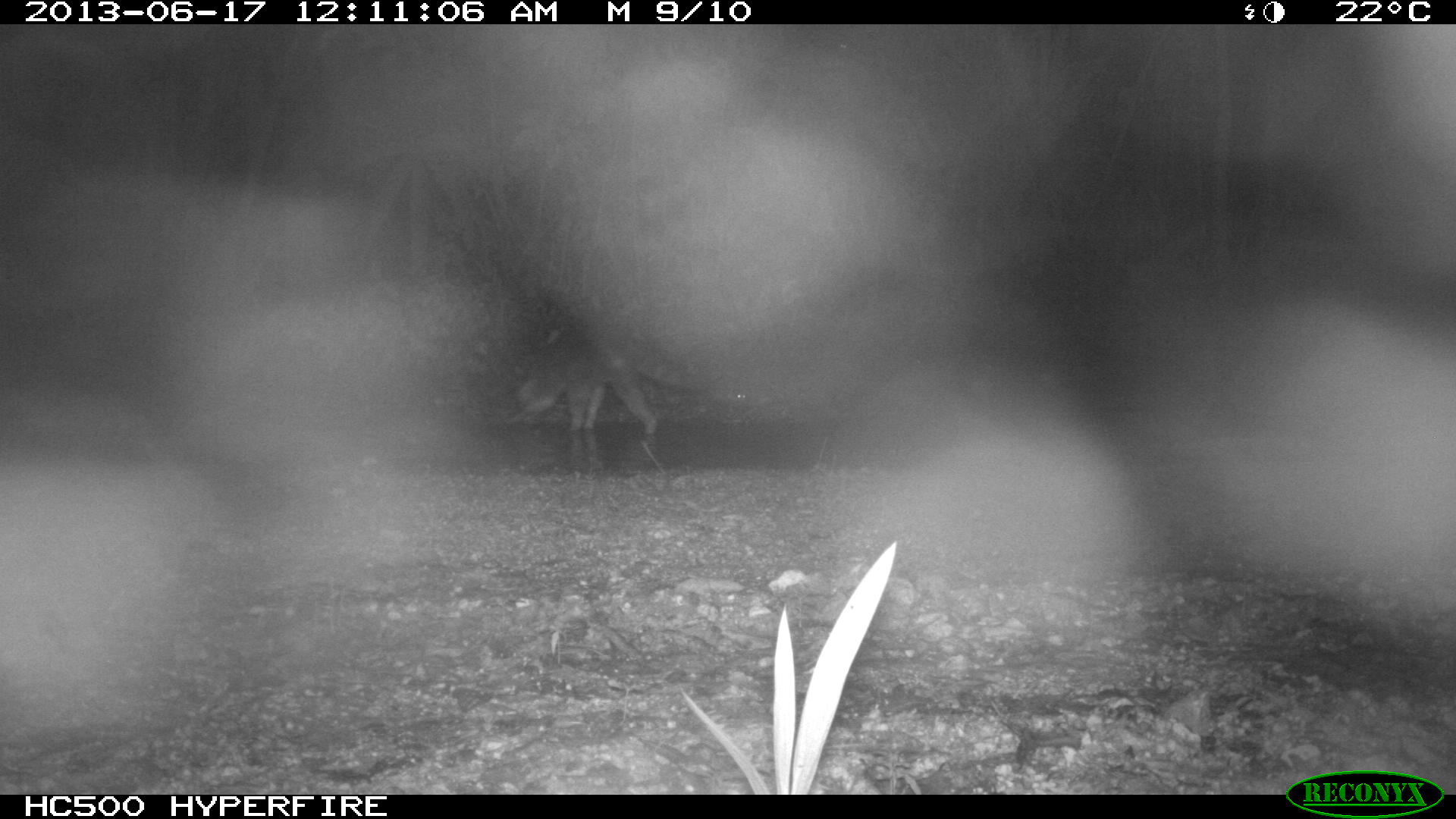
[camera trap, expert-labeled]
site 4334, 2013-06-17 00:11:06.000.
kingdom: Animalia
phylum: Chordata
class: Mammalia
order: Carnivora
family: Procyonidae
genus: Procyon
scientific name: Procyon lotor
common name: common raccoon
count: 1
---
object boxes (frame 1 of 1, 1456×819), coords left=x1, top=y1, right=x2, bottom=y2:
procyon lotor: left=507, top=334, right=747, bottom=452